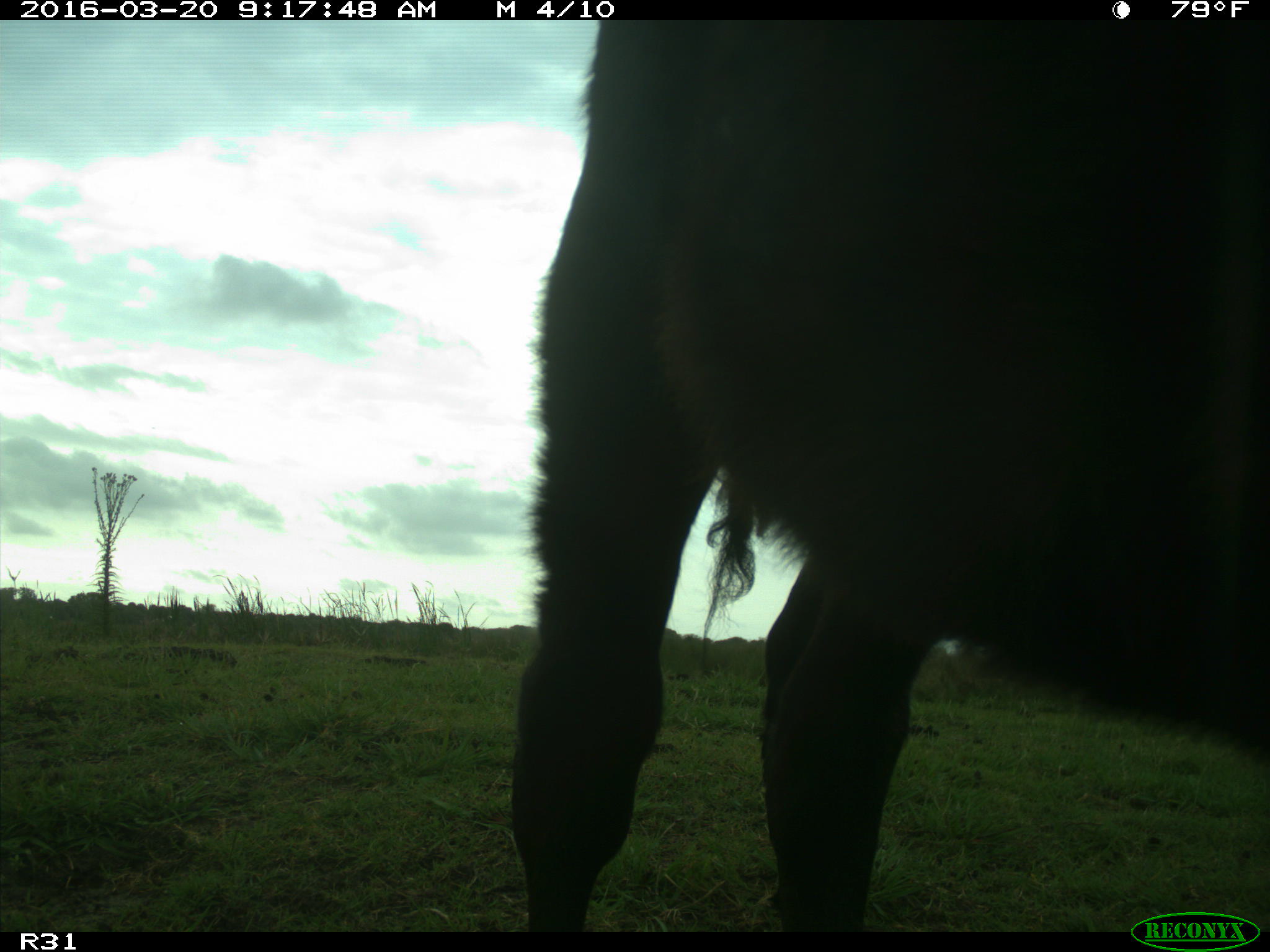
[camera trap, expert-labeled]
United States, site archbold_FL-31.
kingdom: Animalia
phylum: Chordata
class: Mammalia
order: Artiodactyla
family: Bovidae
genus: Bos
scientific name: Bos taurus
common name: domestic cow